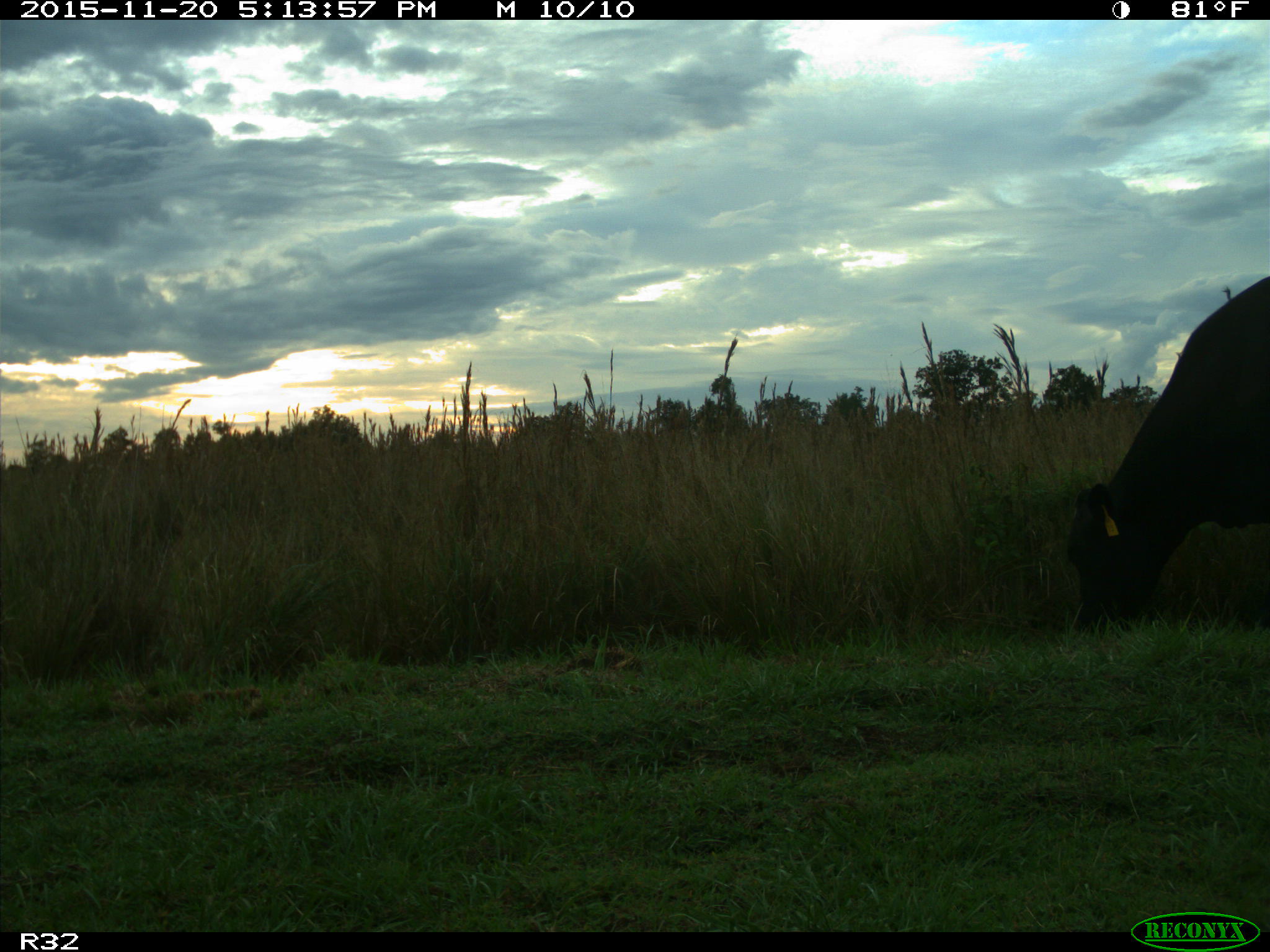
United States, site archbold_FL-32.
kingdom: Animalia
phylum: Chordata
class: Mammalia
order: Artiodactyla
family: Bovidae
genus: Bos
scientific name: Bos taurus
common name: domestic cow